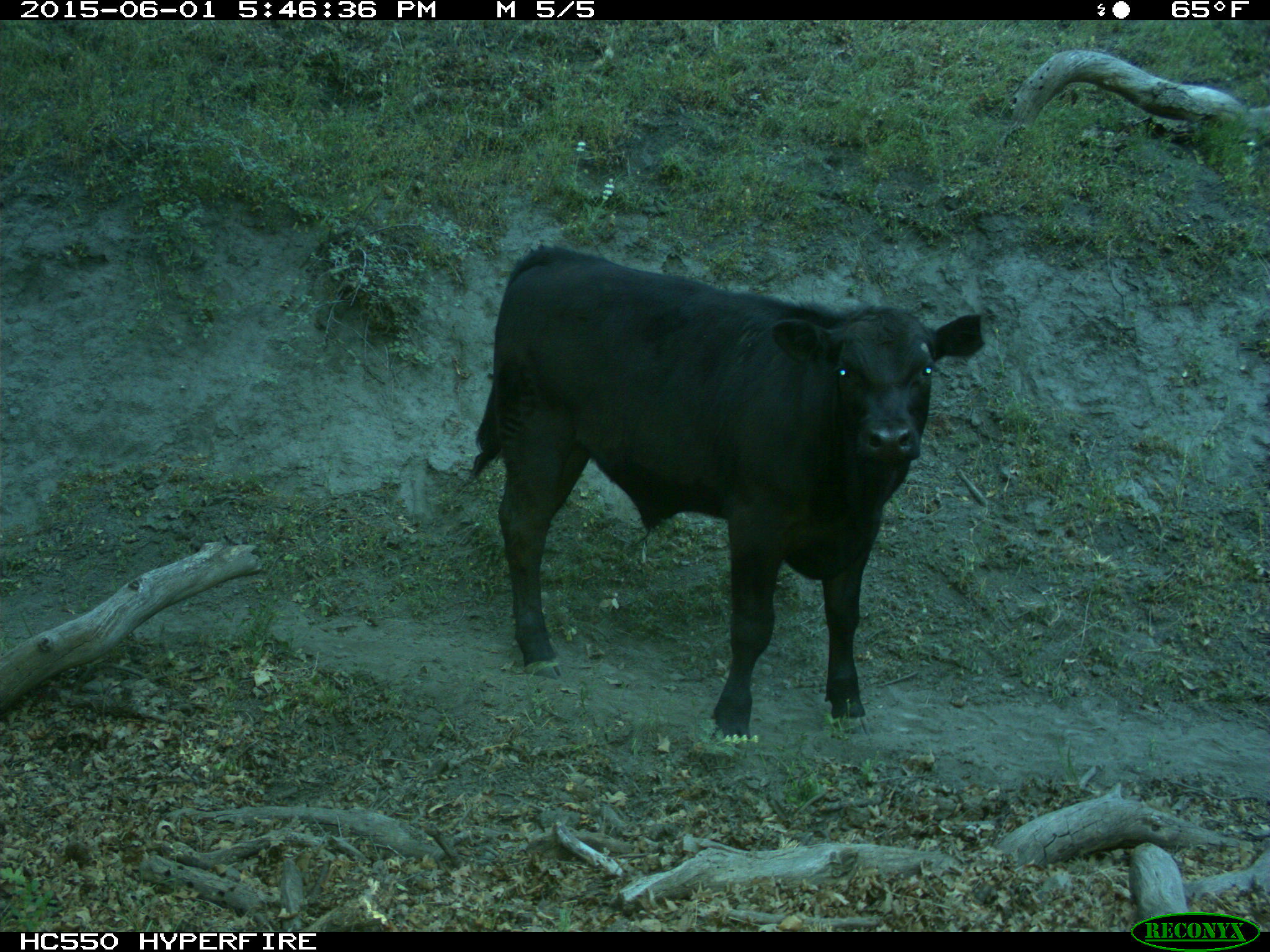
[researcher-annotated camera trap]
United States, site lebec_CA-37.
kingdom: Animalia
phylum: Chordata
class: Mammalia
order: Artiodactyla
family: Bovidae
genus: Bos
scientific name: Bos taurus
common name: domestic cow